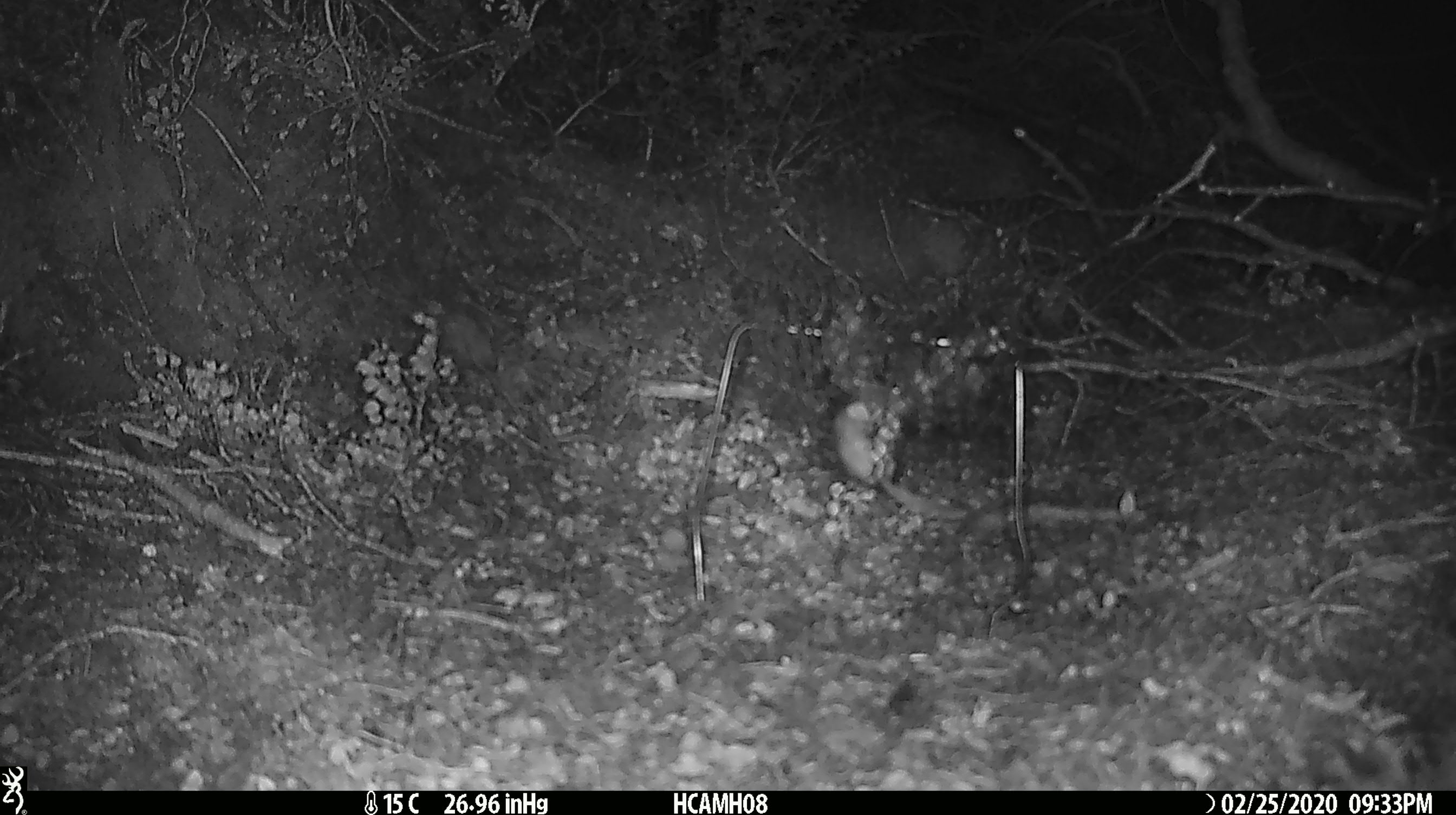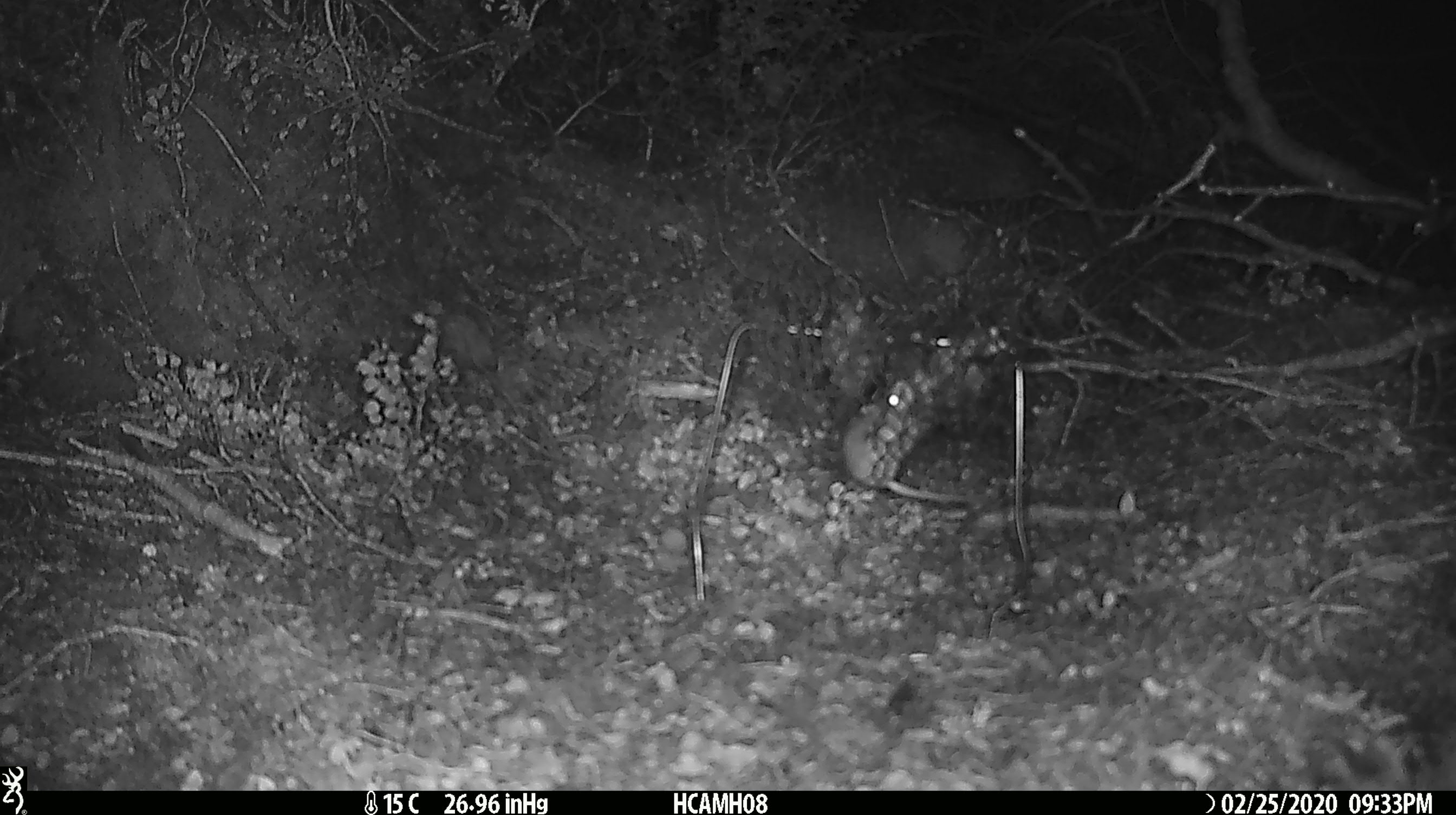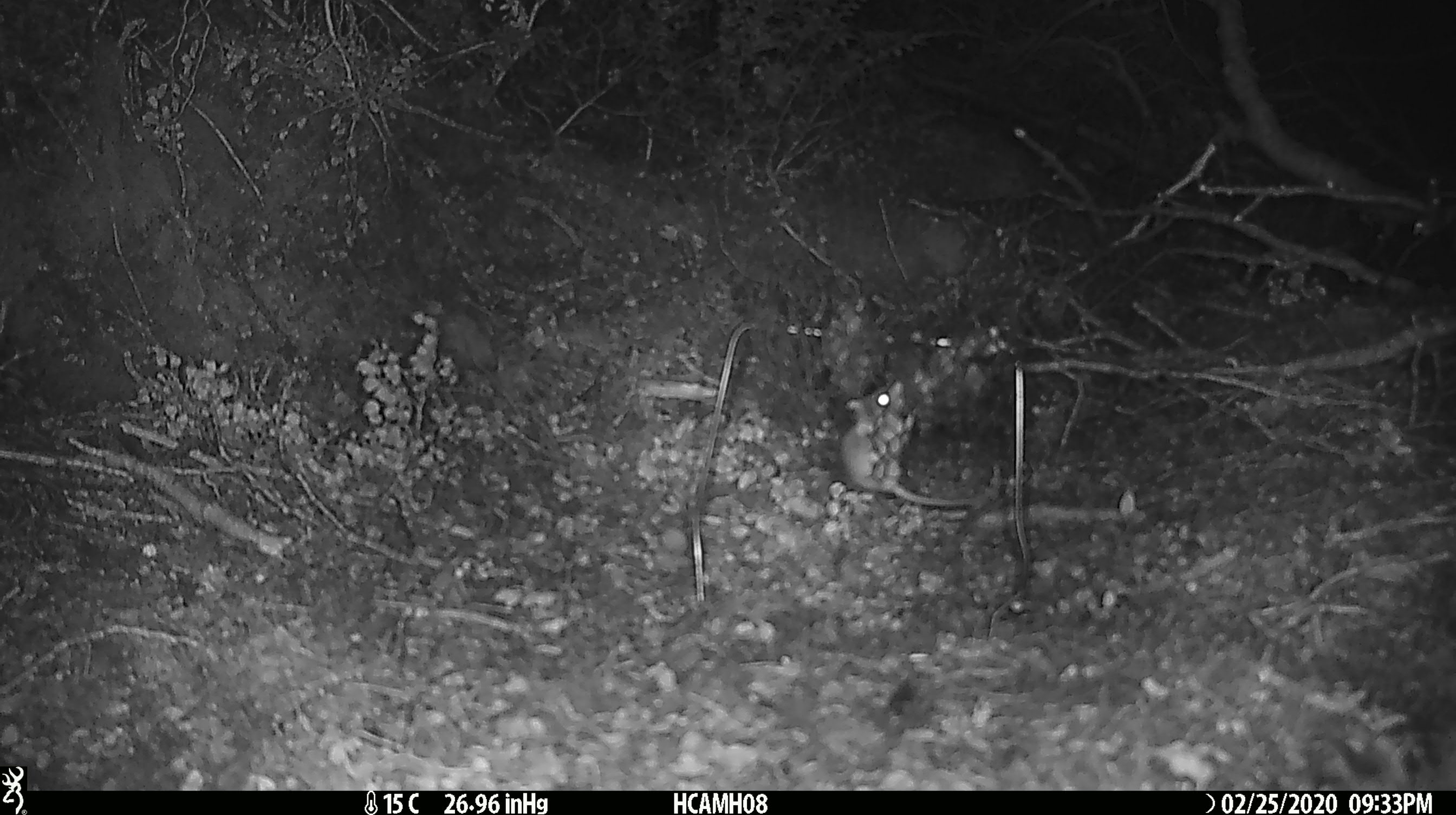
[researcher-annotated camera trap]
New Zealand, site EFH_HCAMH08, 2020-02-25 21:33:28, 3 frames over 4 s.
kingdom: Animalia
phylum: Chordata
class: Mammalia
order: Rodentia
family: Muridae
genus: Mus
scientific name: Mus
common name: mouse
Mouse (Mus).